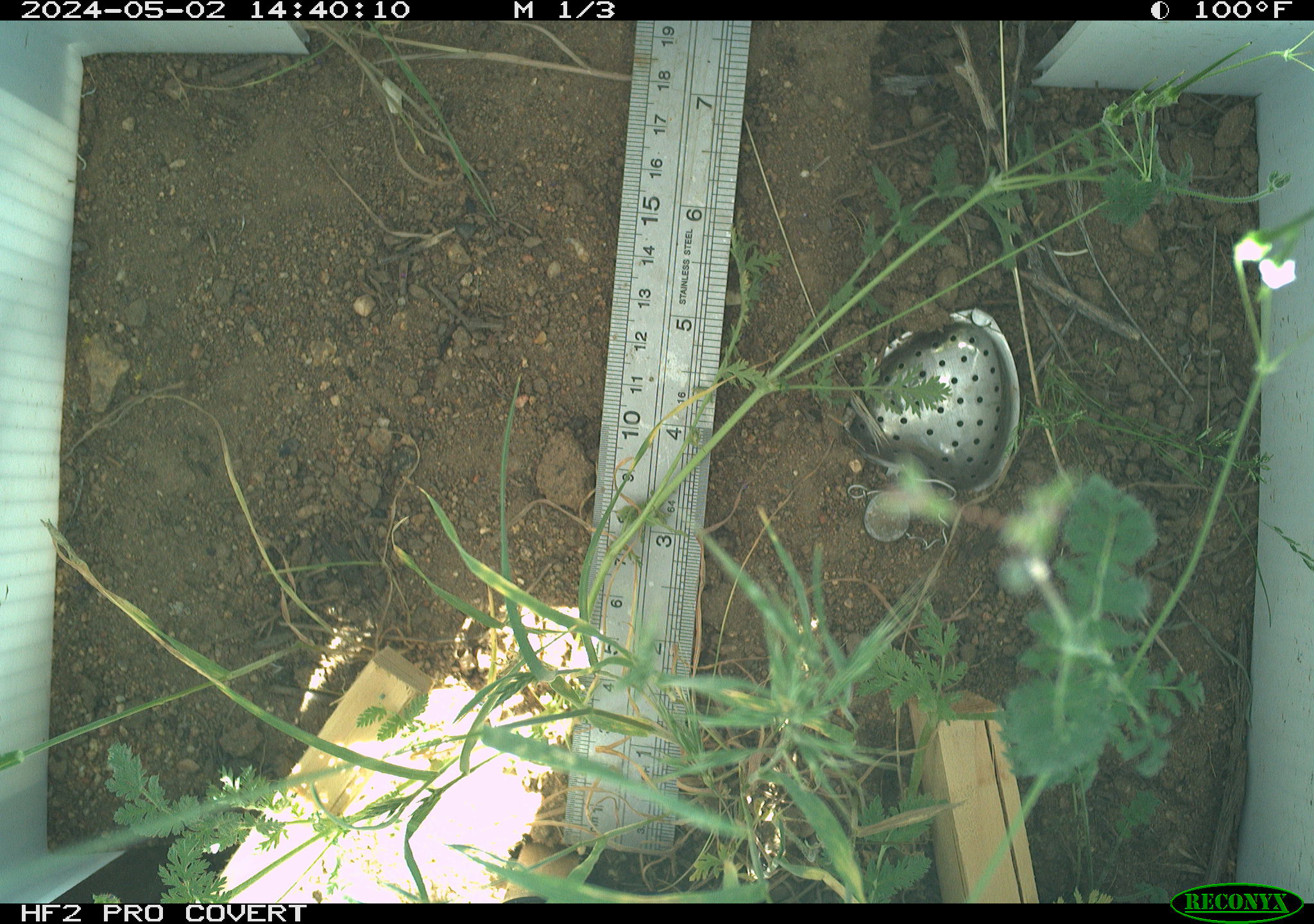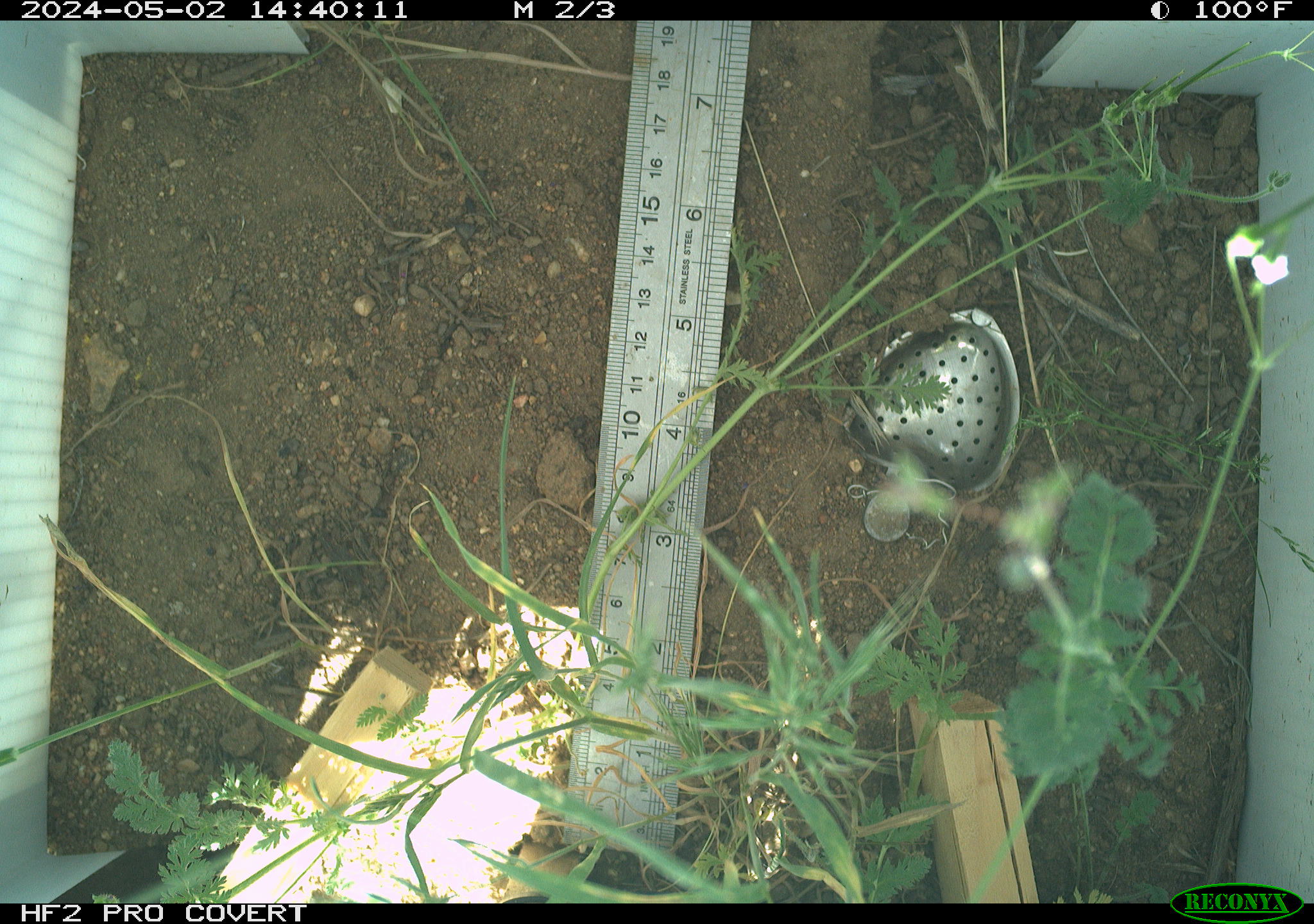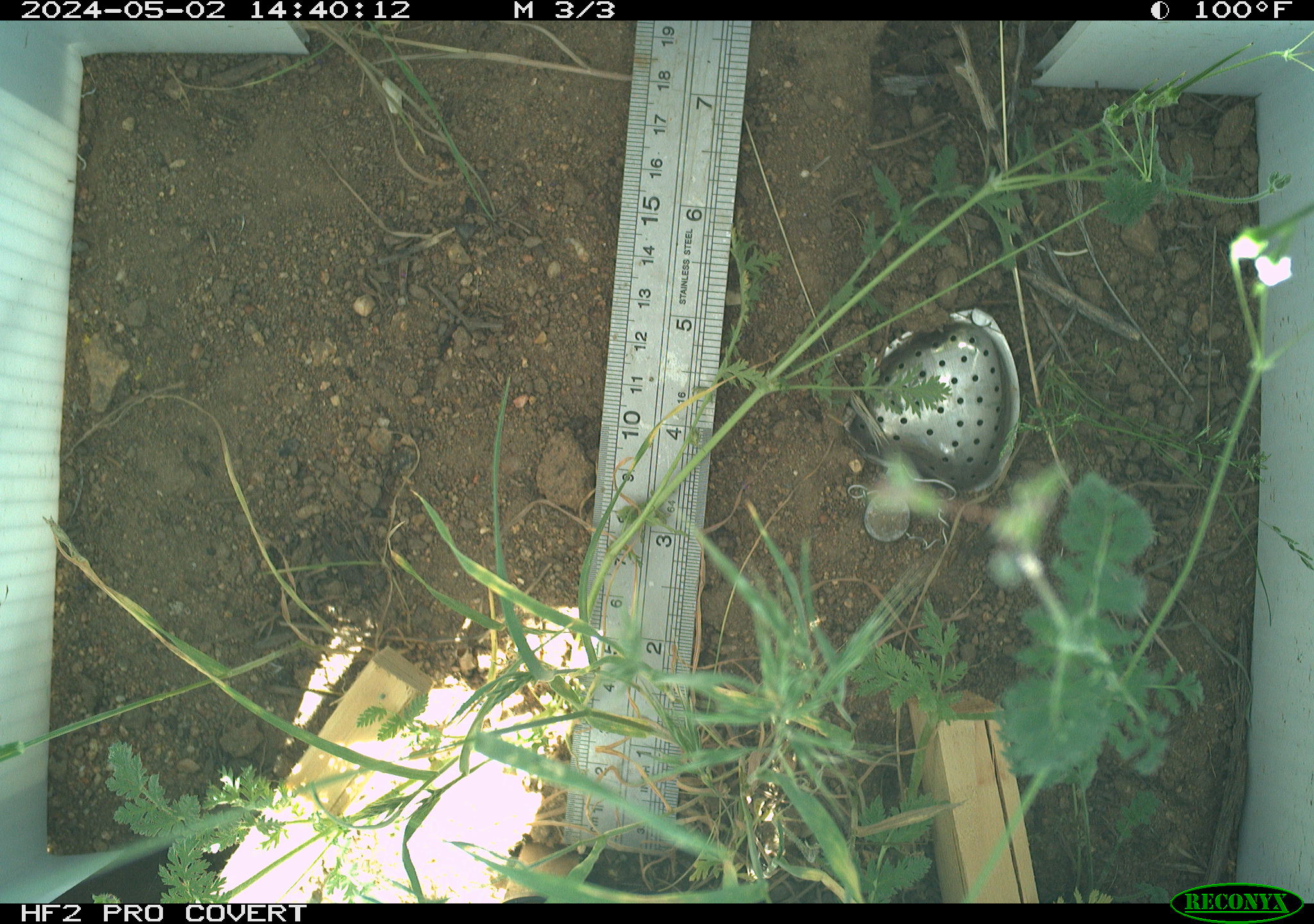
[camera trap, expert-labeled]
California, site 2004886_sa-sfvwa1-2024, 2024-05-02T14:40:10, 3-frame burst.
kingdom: Animalia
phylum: Arthropoda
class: Insecta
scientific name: Insecta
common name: insect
Insect (Insecta).